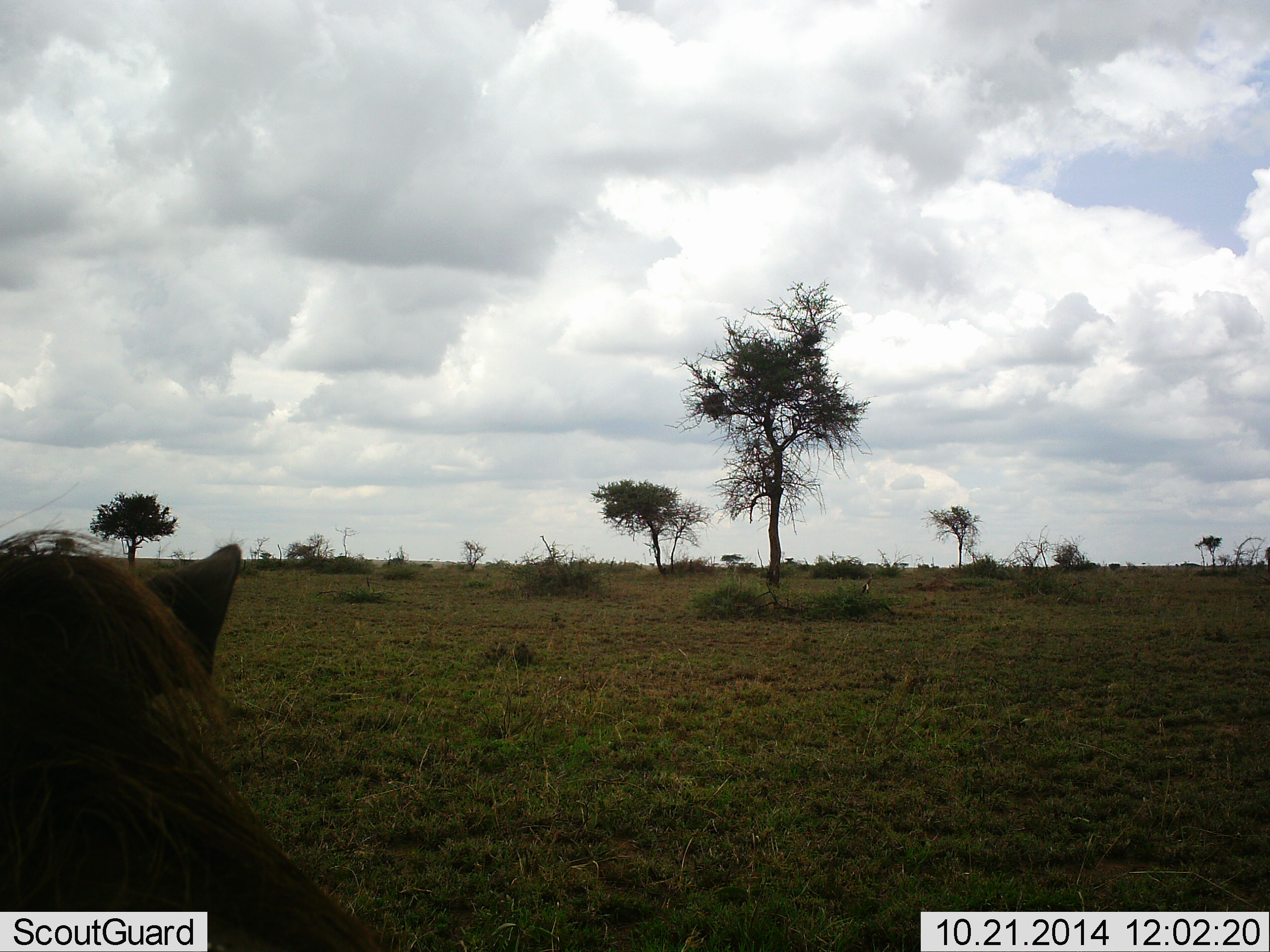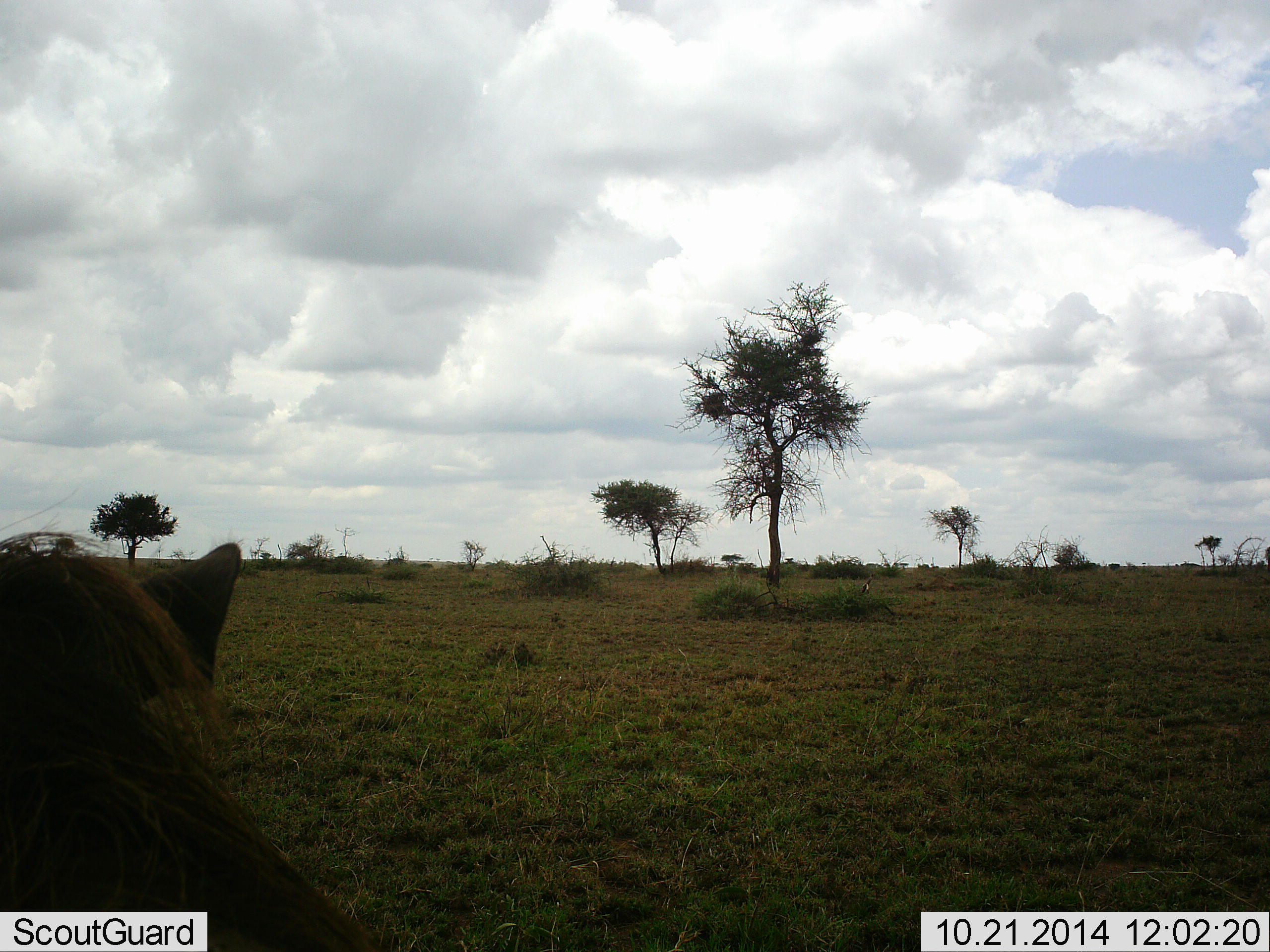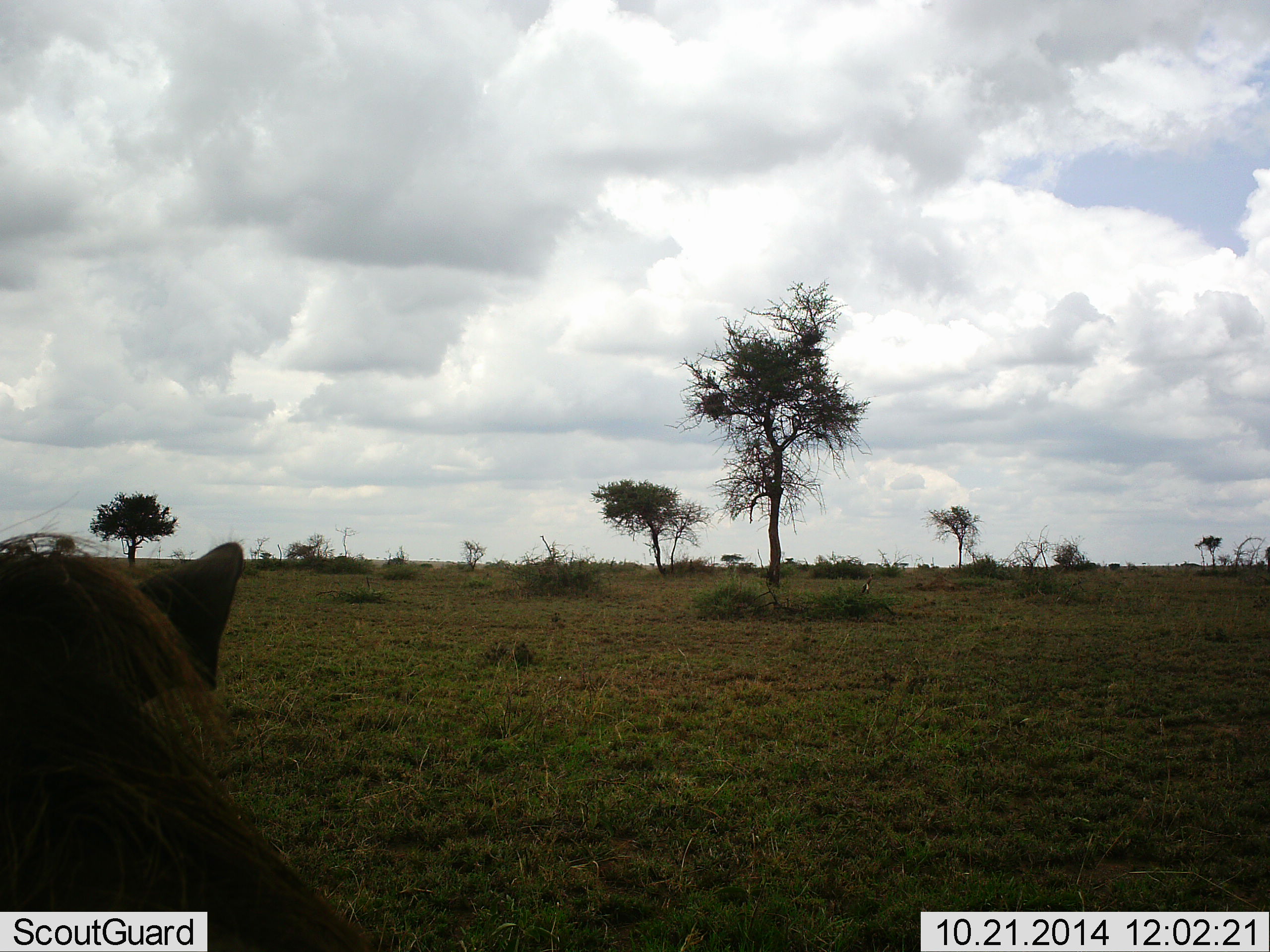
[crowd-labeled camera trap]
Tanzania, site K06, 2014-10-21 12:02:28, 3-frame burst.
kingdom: Animalia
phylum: Chordata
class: Mammalia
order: Artiodactyla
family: Suidae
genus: Phacochoerus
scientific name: Phacochoerus africanus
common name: warthog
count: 1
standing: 67%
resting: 33%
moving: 0%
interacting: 0%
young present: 0%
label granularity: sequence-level